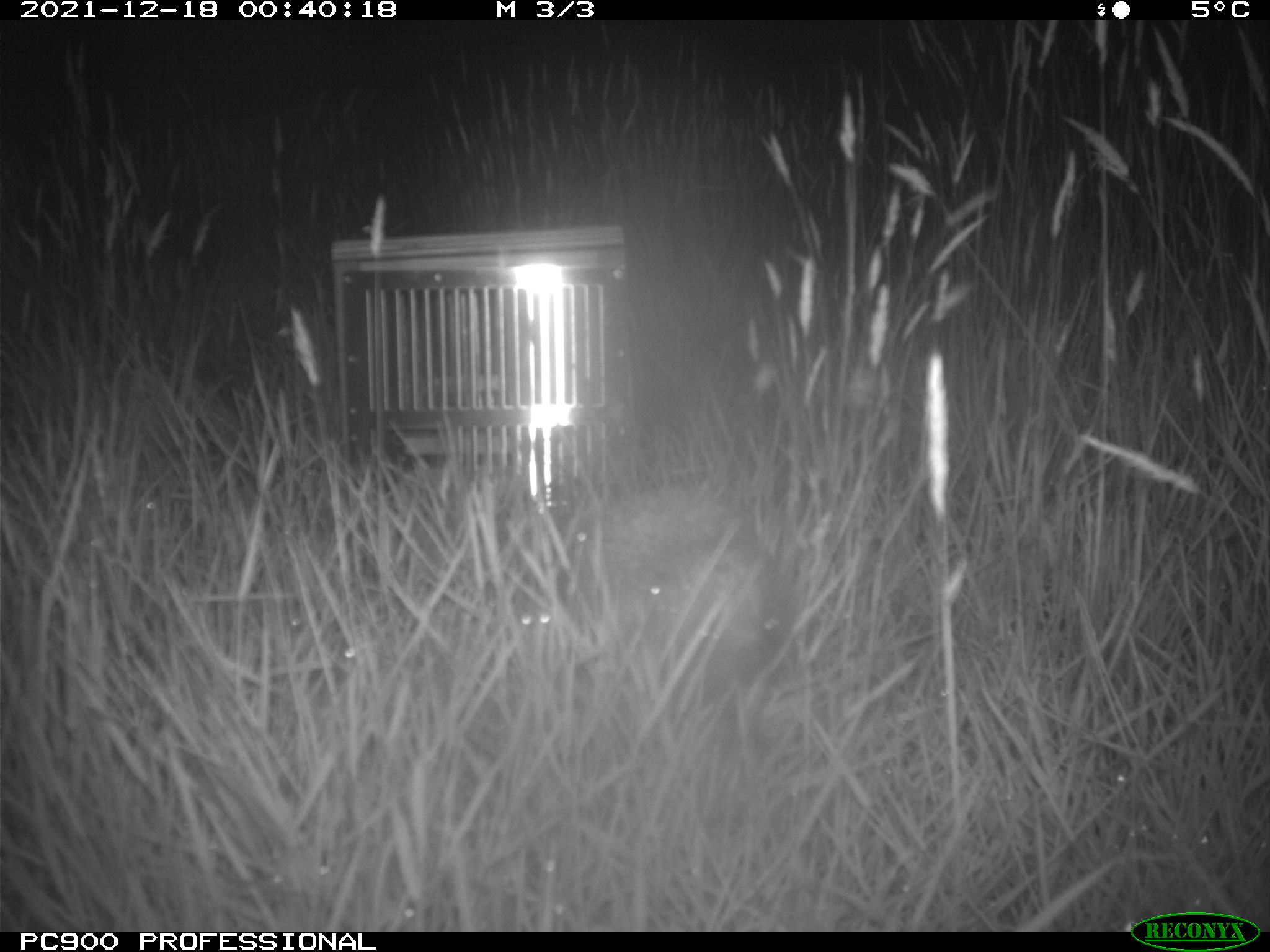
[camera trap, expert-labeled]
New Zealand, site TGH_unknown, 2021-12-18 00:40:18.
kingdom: Animalia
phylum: Chordata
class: Mammalia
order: Eulipotyphla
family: Erinaceidae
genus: Erinaceus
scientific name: Erinaceus europaeus europaeus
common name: european hedgehog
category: hedgehog